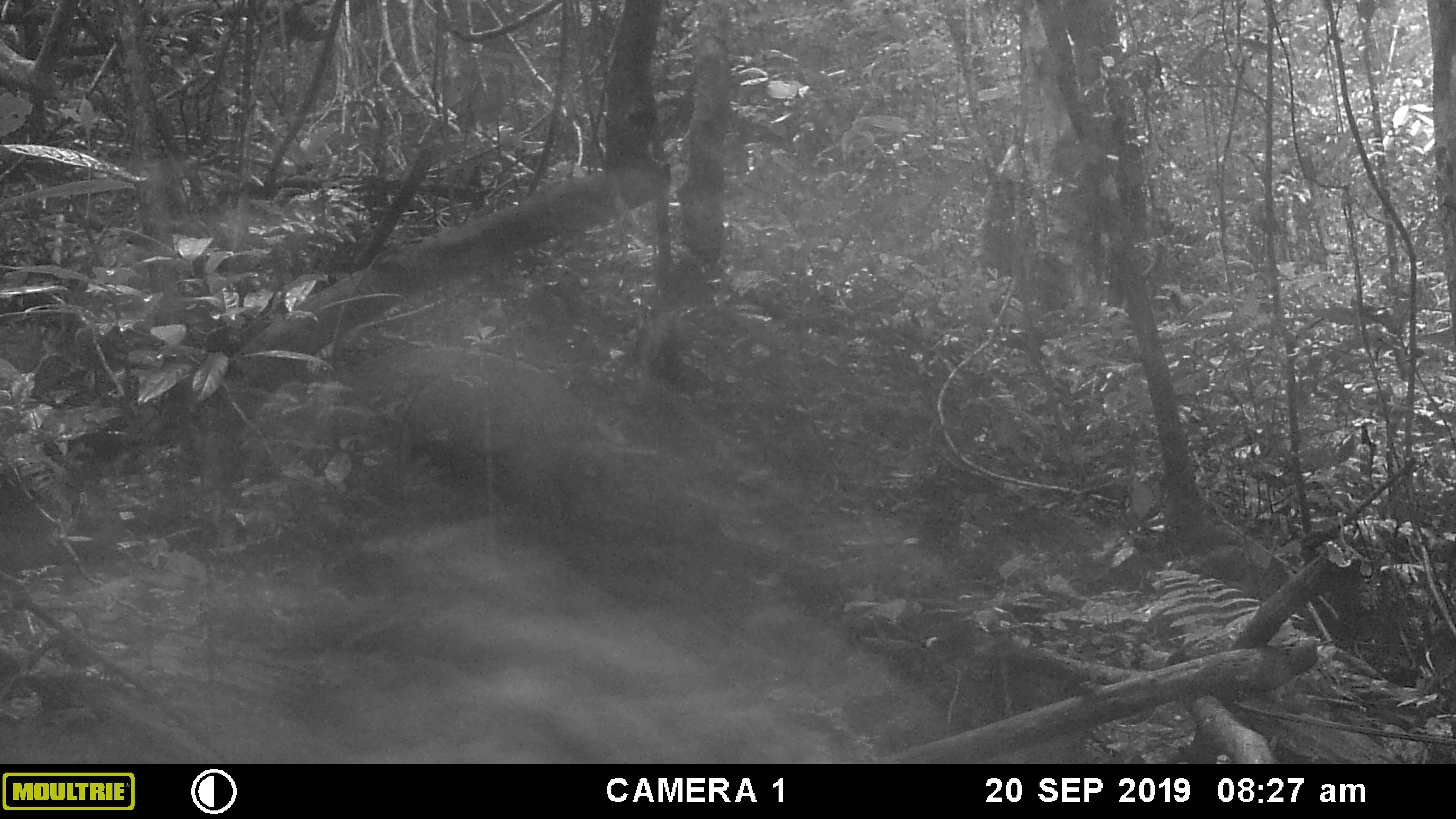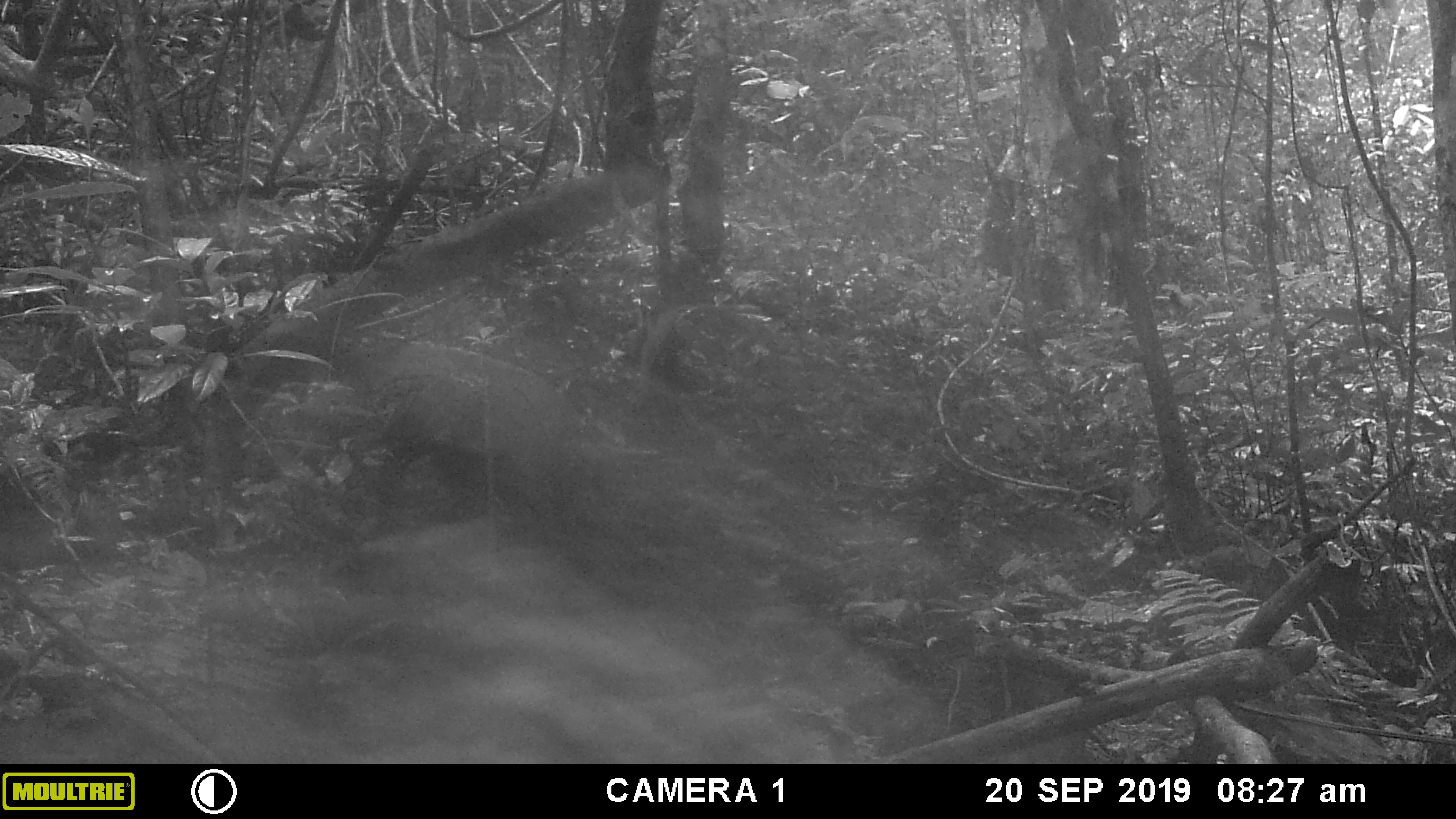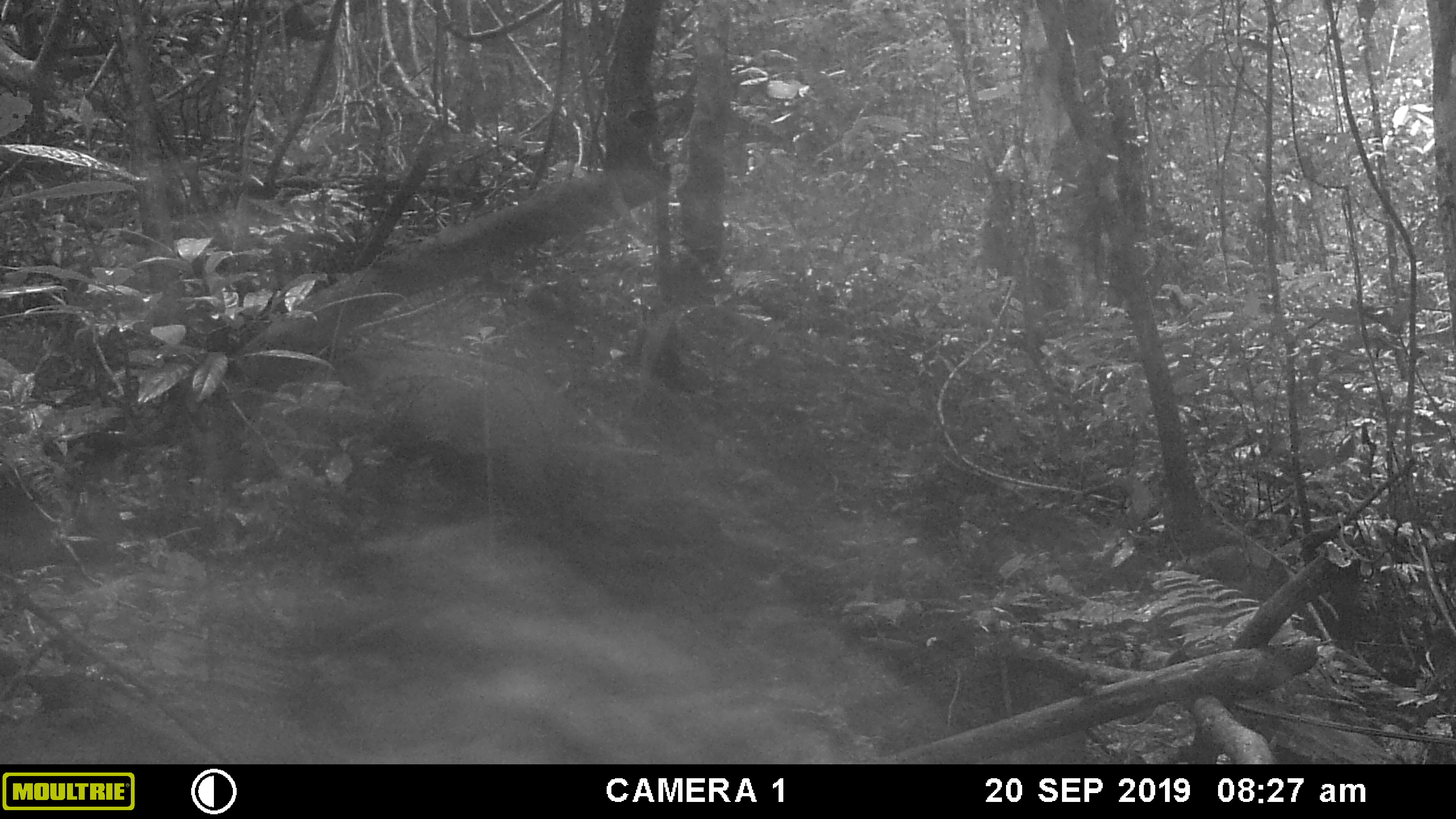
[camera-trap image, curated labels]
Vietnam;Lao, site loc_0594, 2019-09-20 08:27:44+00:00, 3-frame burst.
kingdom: Animalia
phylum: Chordata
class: Mammalia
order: Artiodactyla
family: Suidae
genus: Sus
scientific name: Sus scrofa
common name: eurasian wild pig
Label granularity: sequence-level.